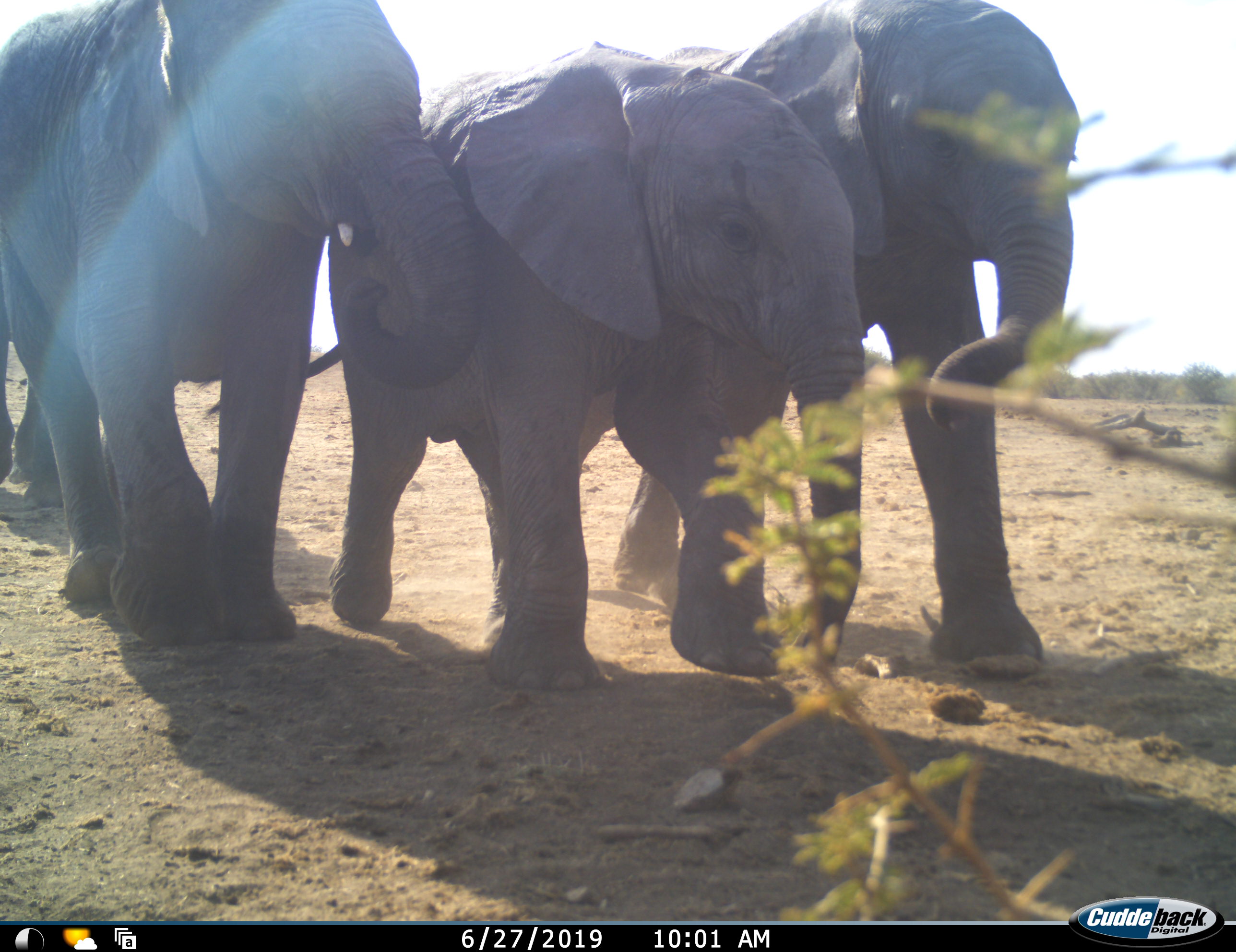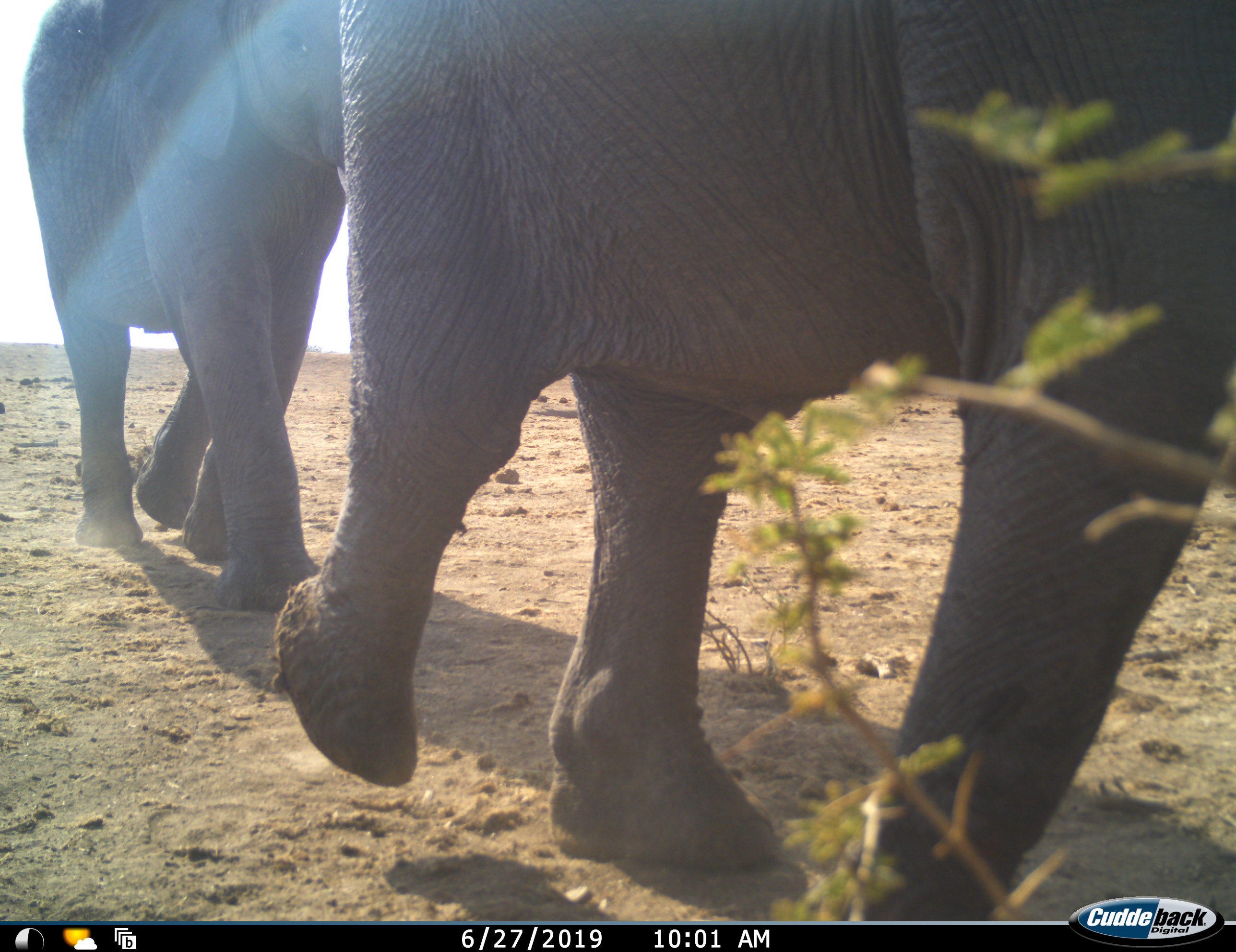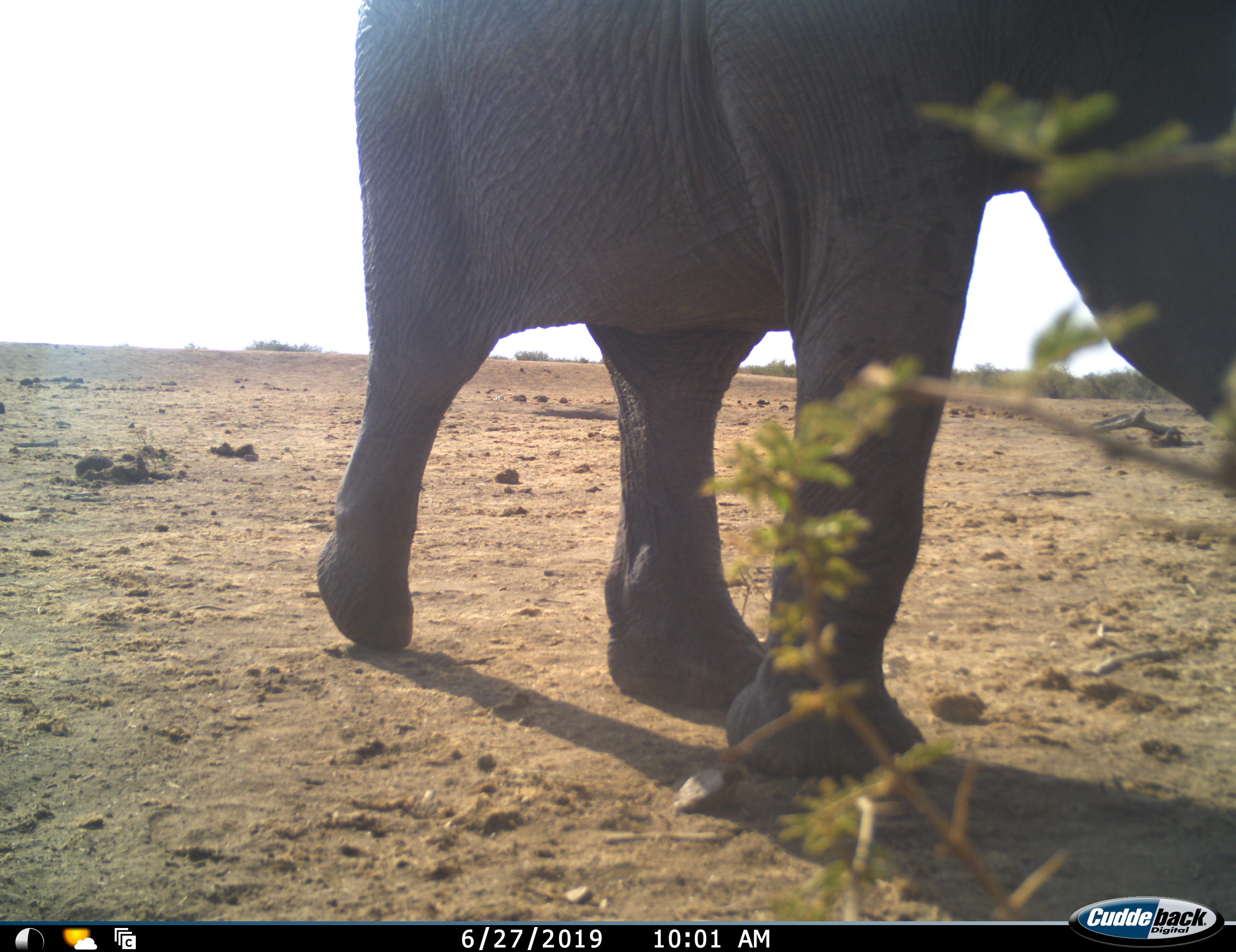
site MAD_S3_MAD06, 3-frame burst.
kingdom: Animalia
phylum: Chordata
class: Mammalia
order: Proboscidea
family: Elephantidae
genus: Loxodonta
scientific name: Loxodonta africana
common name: african bush elephant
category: elephant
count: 3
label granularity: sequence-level